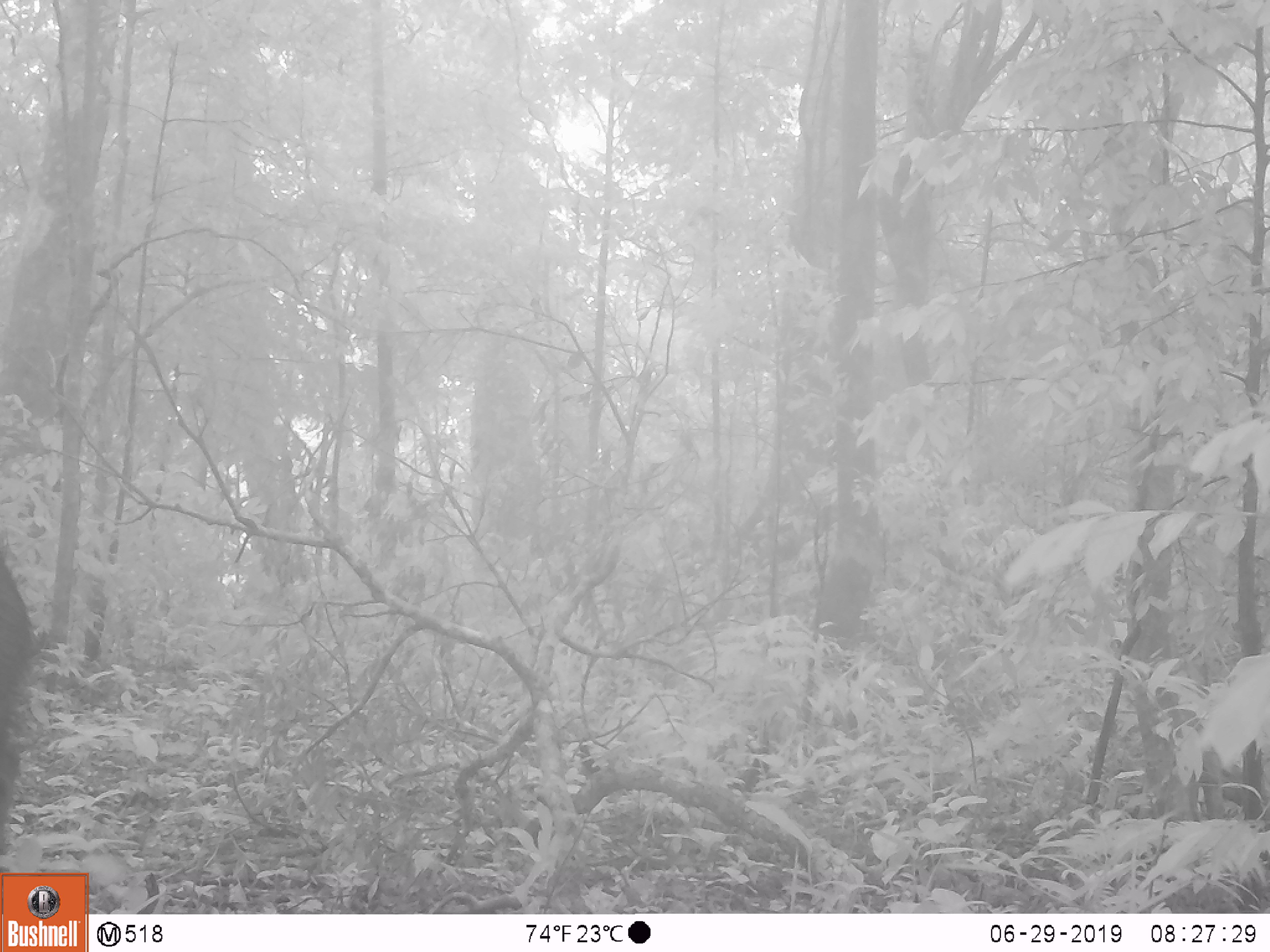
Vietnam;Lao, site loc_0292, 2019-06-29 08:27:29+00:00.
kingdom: Animalia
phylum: Chordata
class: Mammalia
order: Artiodactyla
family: Suidae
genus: Sus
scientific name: Sus scrofa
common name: eurasian wild pig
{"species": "eurasian wild pig (Sus scrofa)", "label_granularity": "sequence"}